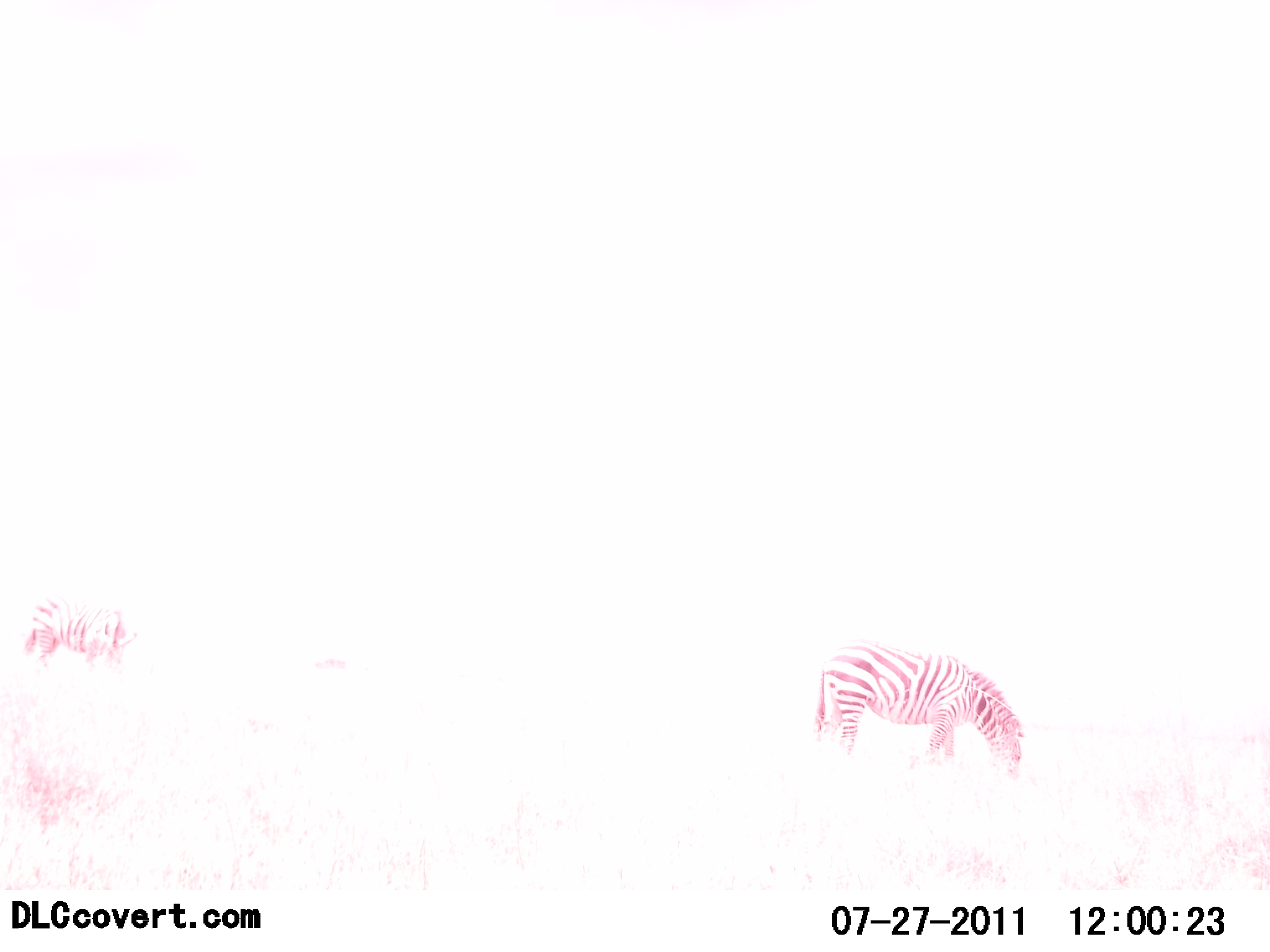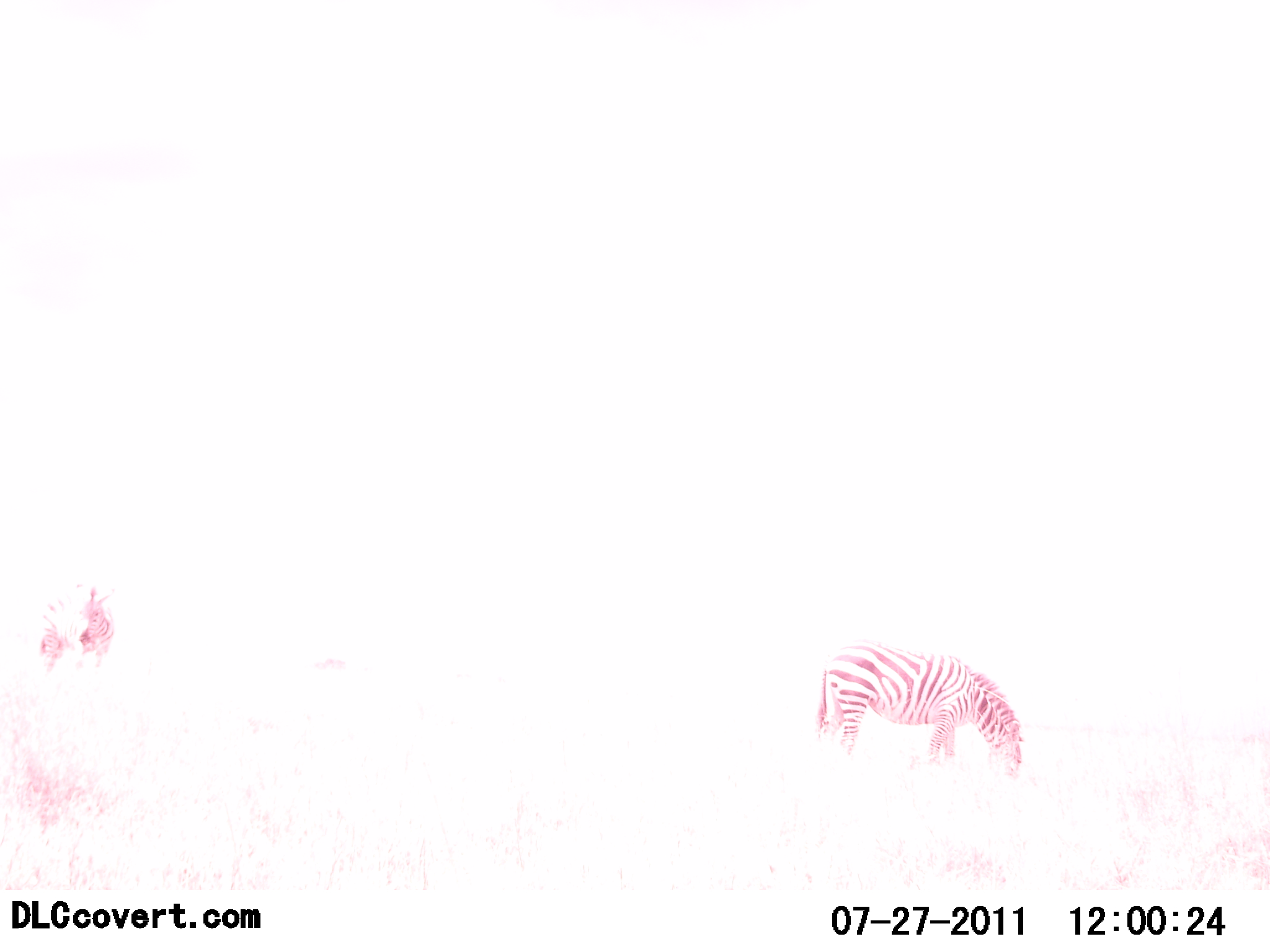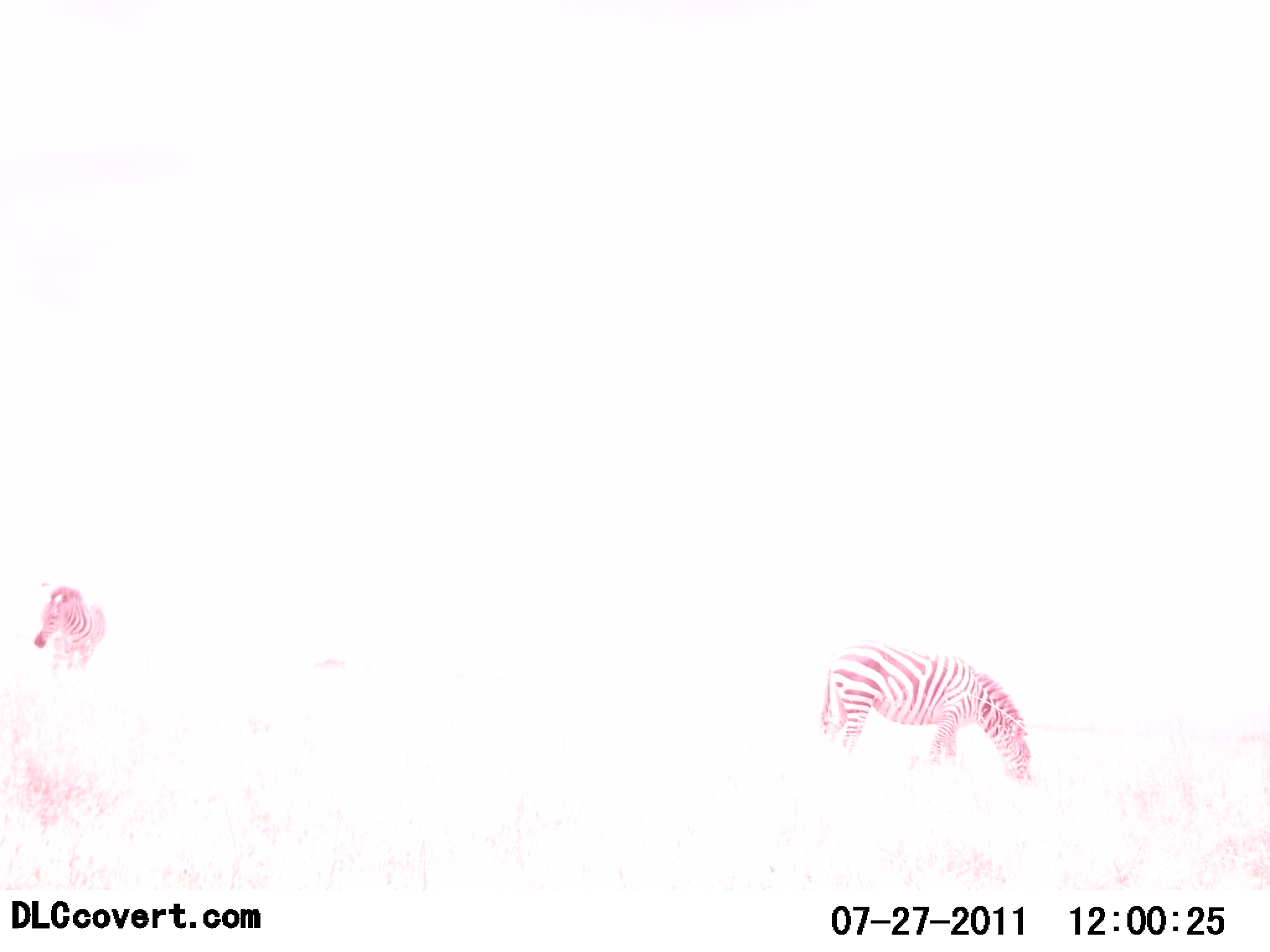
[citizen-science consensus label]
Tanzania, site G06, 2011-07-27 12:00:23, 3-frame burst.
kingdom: Animalia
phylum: Chordata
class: Mammalia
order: Perissodactyla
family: Equidae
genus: Equus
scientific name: Equus quagga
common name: plains zebra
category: zebra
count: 2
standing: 27%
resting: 0%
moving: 36%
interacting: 0%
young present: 0%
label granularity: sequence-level